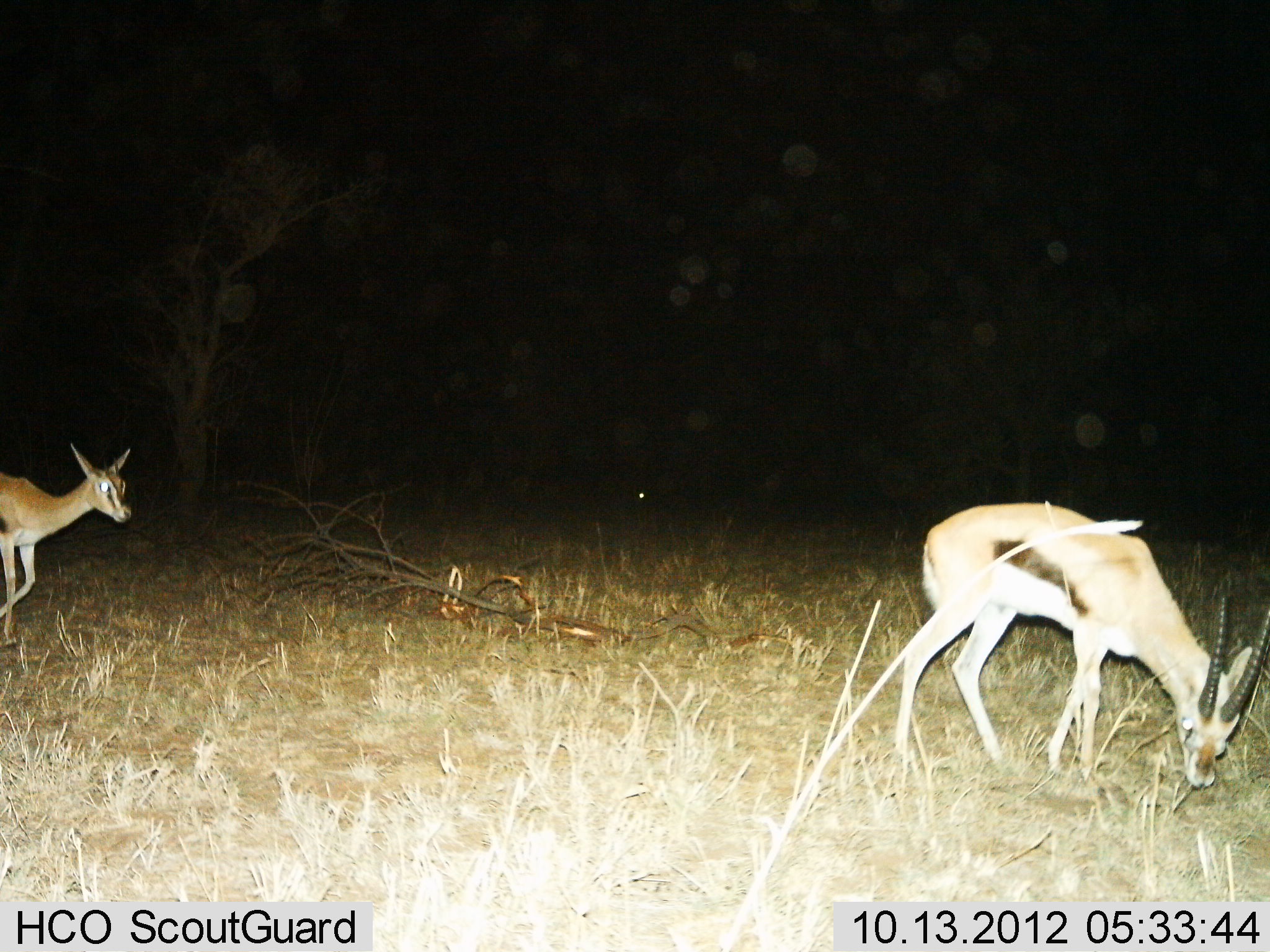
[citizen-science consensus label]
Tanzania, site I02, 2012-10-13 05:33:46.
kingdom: Animalia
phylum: Chordata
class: Mammalia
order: Artiodactyla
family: Bovidae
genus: Eudorcas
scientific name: Eudorcas thomsonii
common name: thomson's gazelle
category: gazellethomsons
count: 2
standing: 20%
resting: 0%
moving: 100%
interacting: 0%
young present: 20%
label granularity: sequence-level